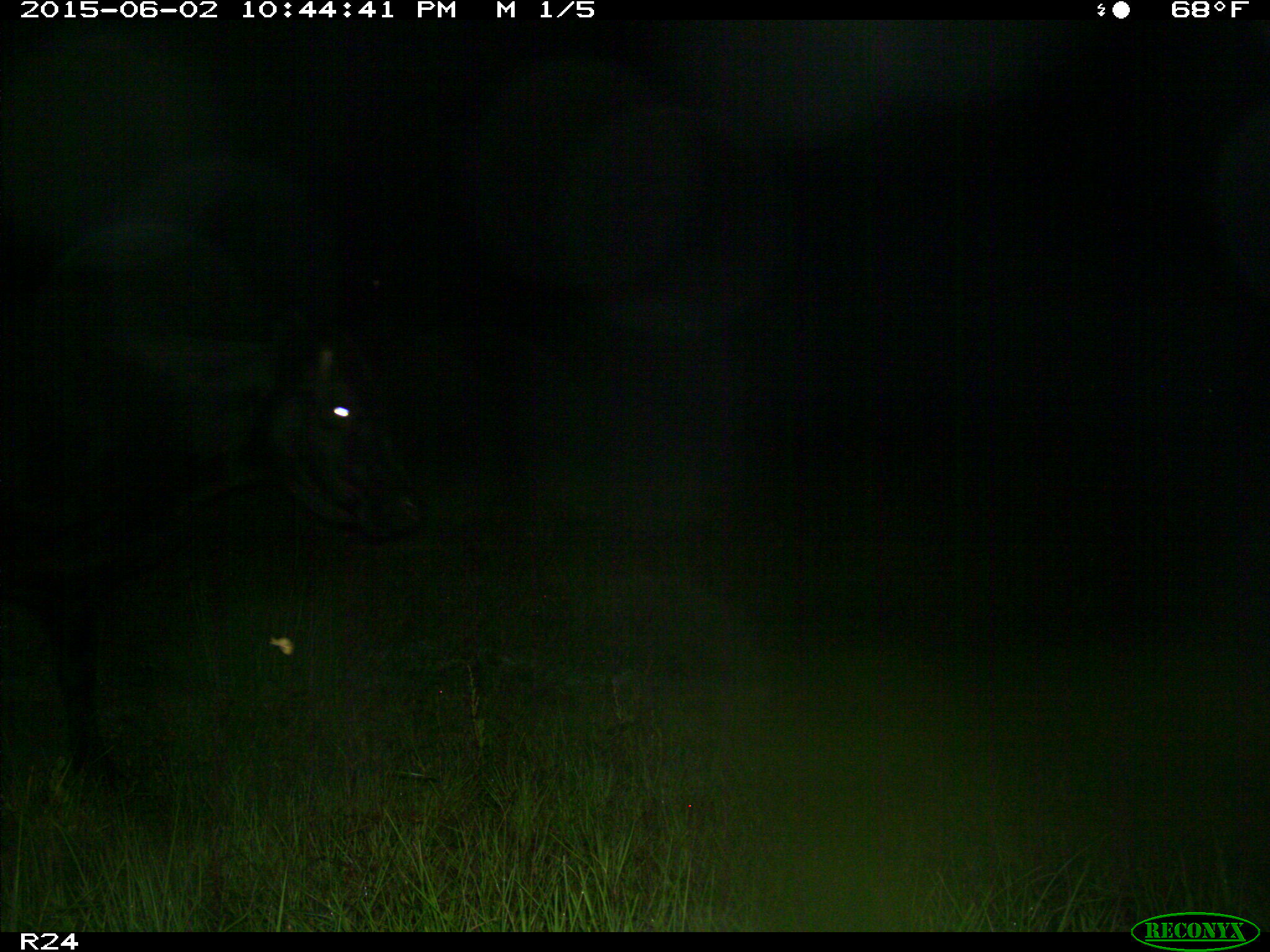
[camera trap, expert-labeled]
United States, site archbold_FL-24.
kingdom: Animalia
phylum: Chordata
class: Mammalia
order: Artiodactyla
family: Bovidae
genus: Bos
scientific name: Bos taurus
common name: domestic cow